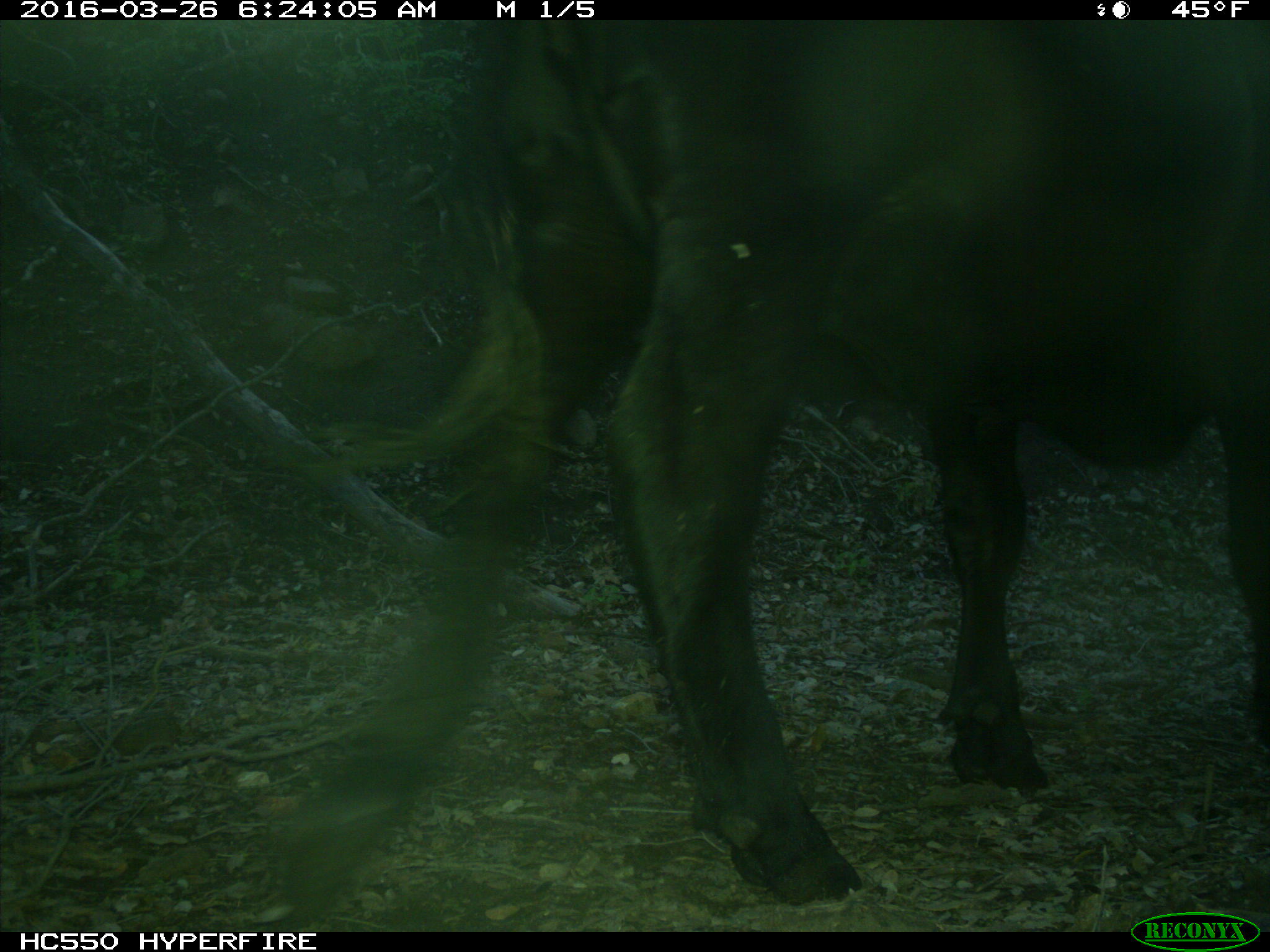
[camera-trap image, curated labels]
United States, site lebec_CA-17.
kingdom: Animalia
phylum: Chordata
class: Mammalia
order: Artiodactyla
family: Bovidae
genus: Bos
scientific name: Bos taurus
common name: domestic cow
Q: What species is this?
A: Bos taurus (domestic cow).